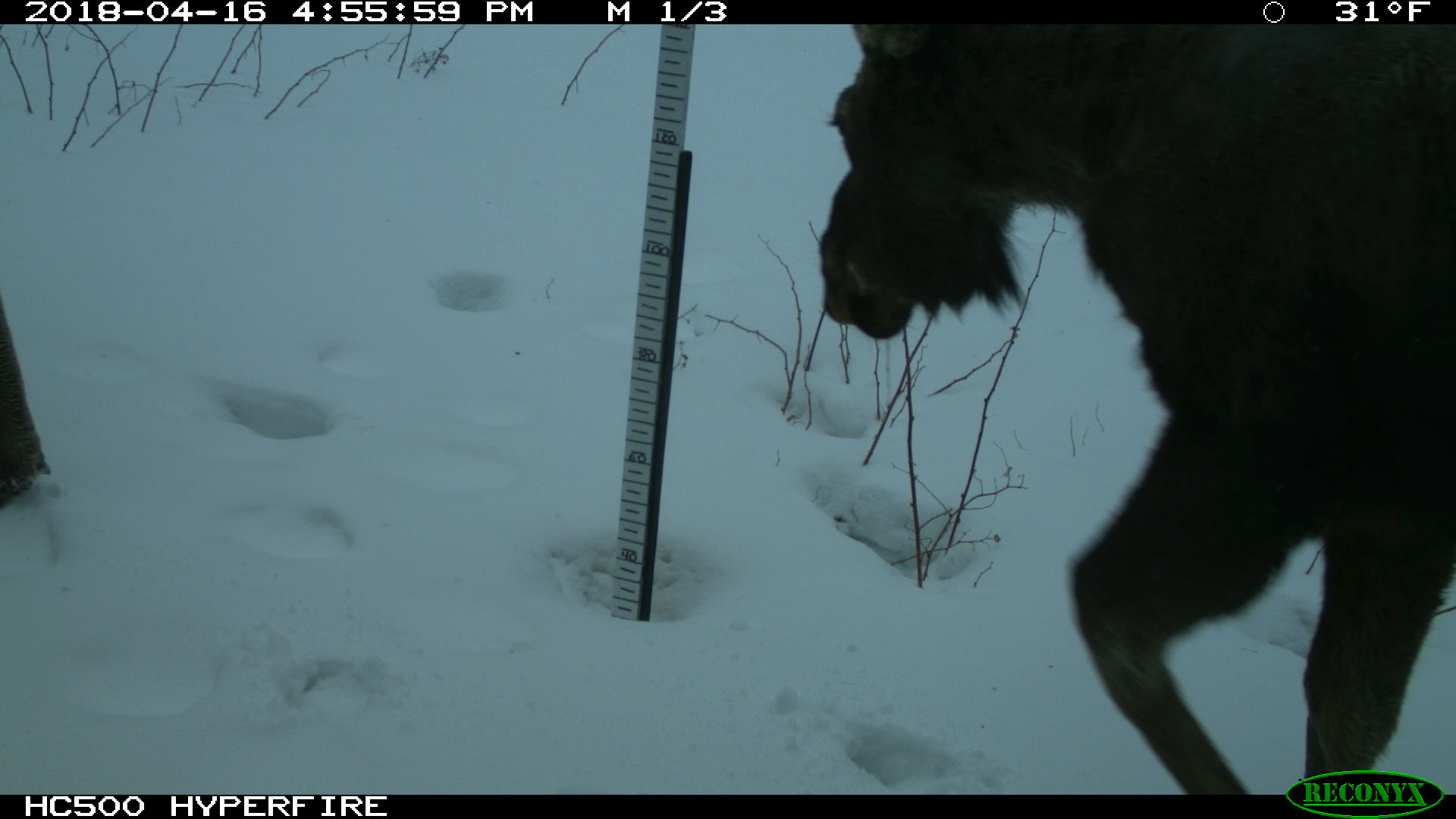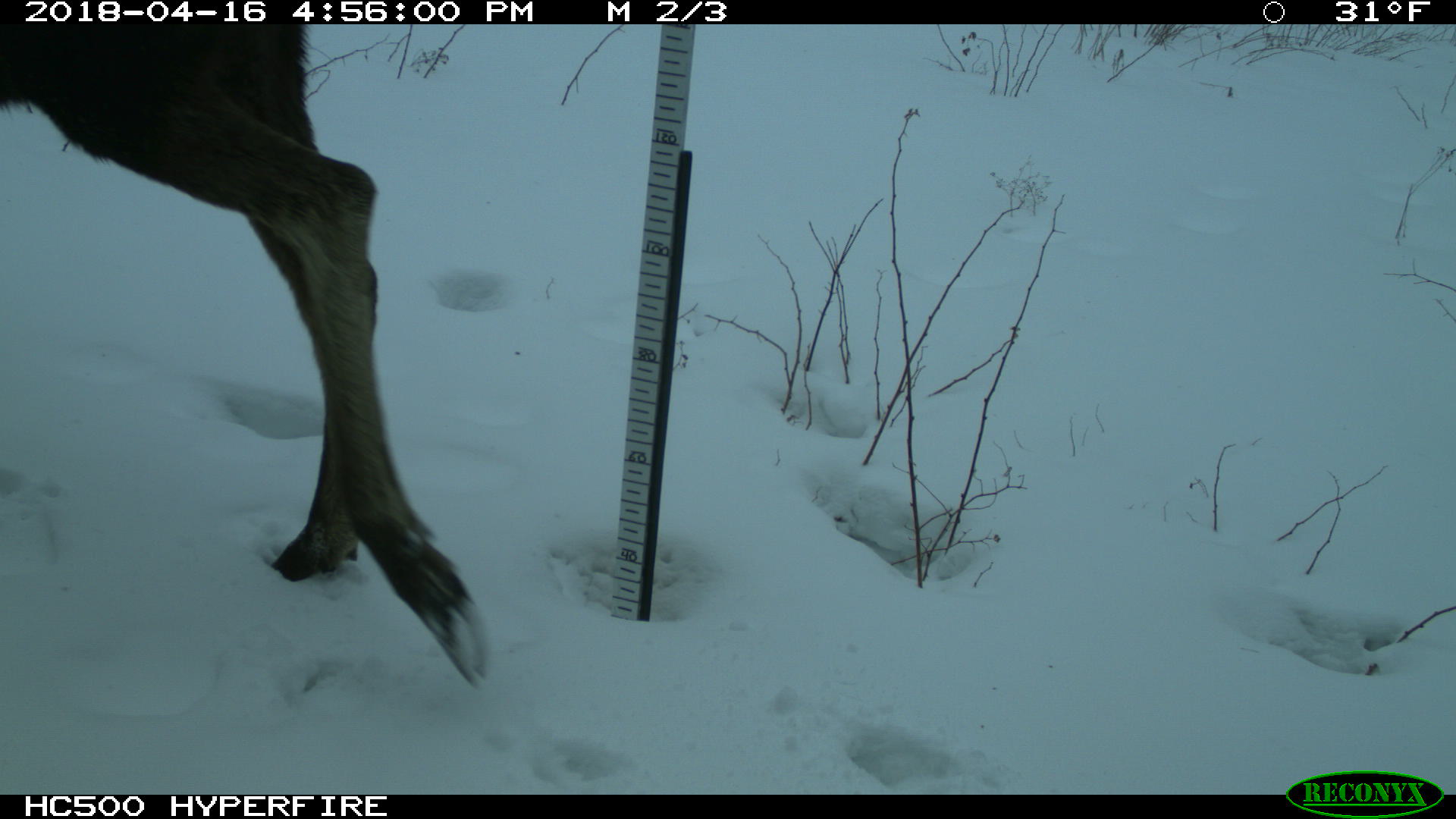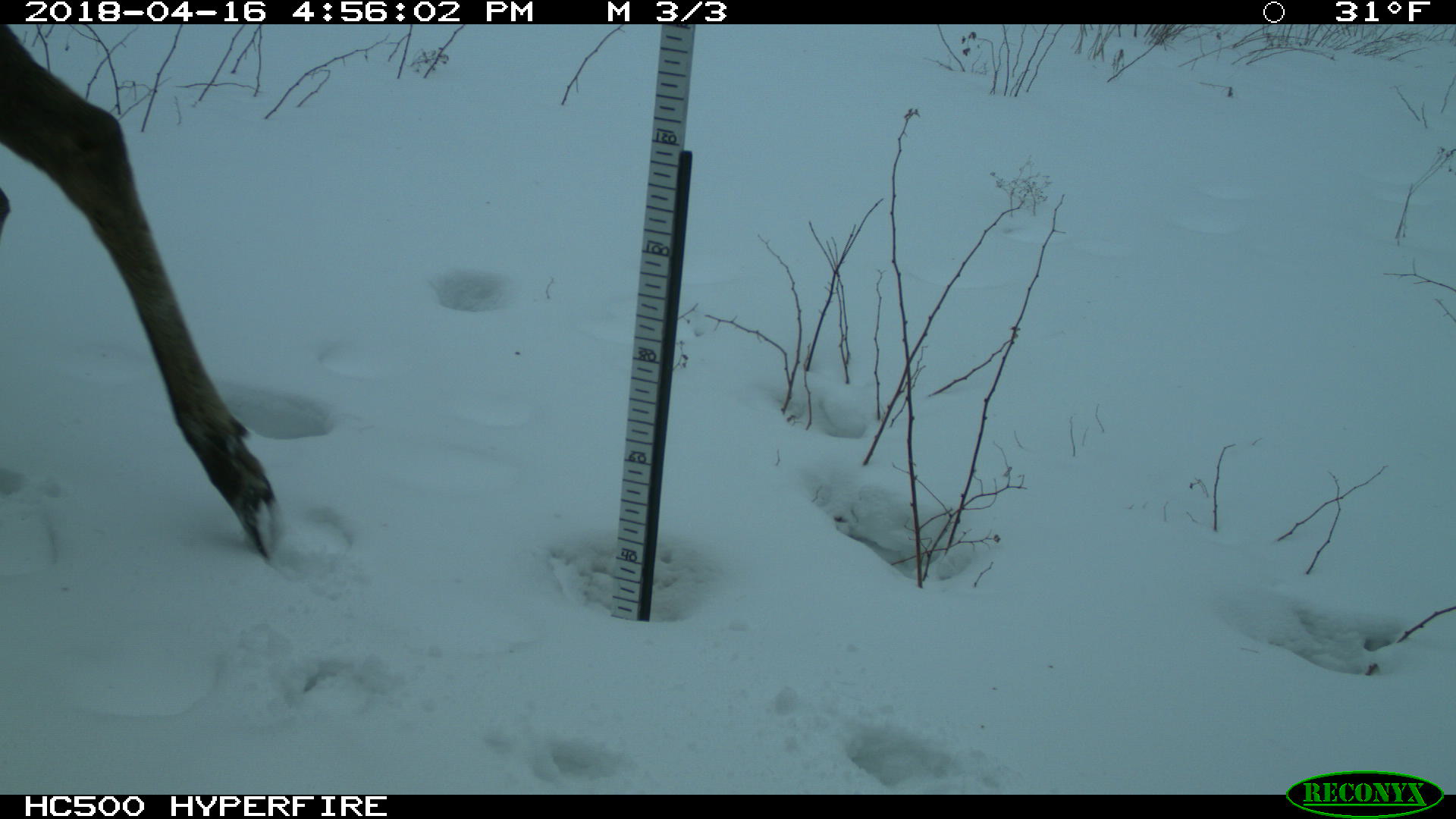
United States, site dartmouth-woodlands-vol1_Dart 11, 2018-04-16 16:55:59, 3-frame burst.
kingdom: Animalia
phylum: Chordata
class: Mammalia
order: Artiodactyla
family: Cervidae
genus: Alces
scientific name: Alces alces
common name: moose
Moose (Alces alces).